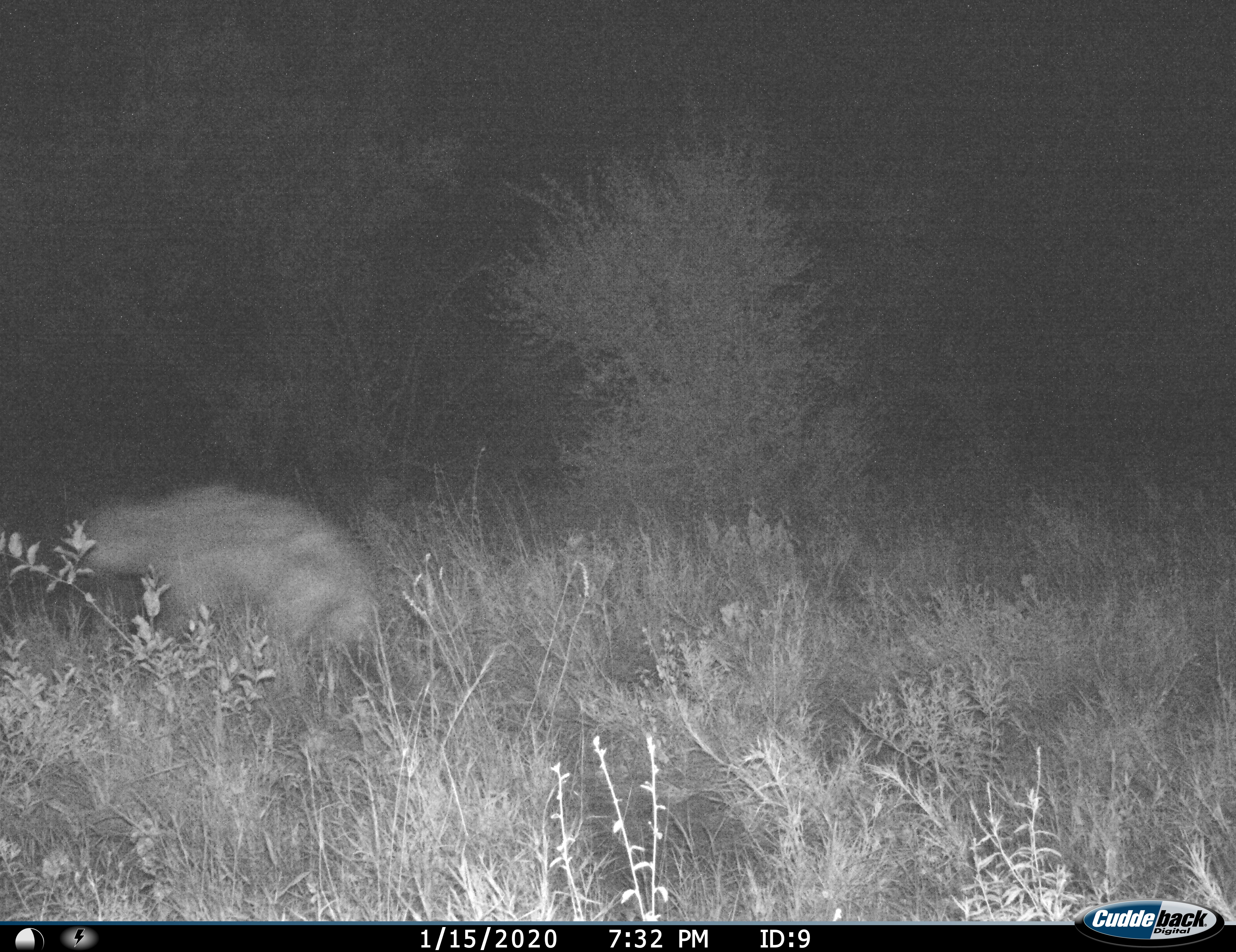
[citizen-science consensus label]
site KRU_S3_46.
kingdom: Animalia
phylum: Chordata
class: Mammalia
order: Carnivora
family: Hyaenidae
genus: Crocuta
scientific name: Crocuta crocuta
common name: spotted hyena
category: hyenaspotted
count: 1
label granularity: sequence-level